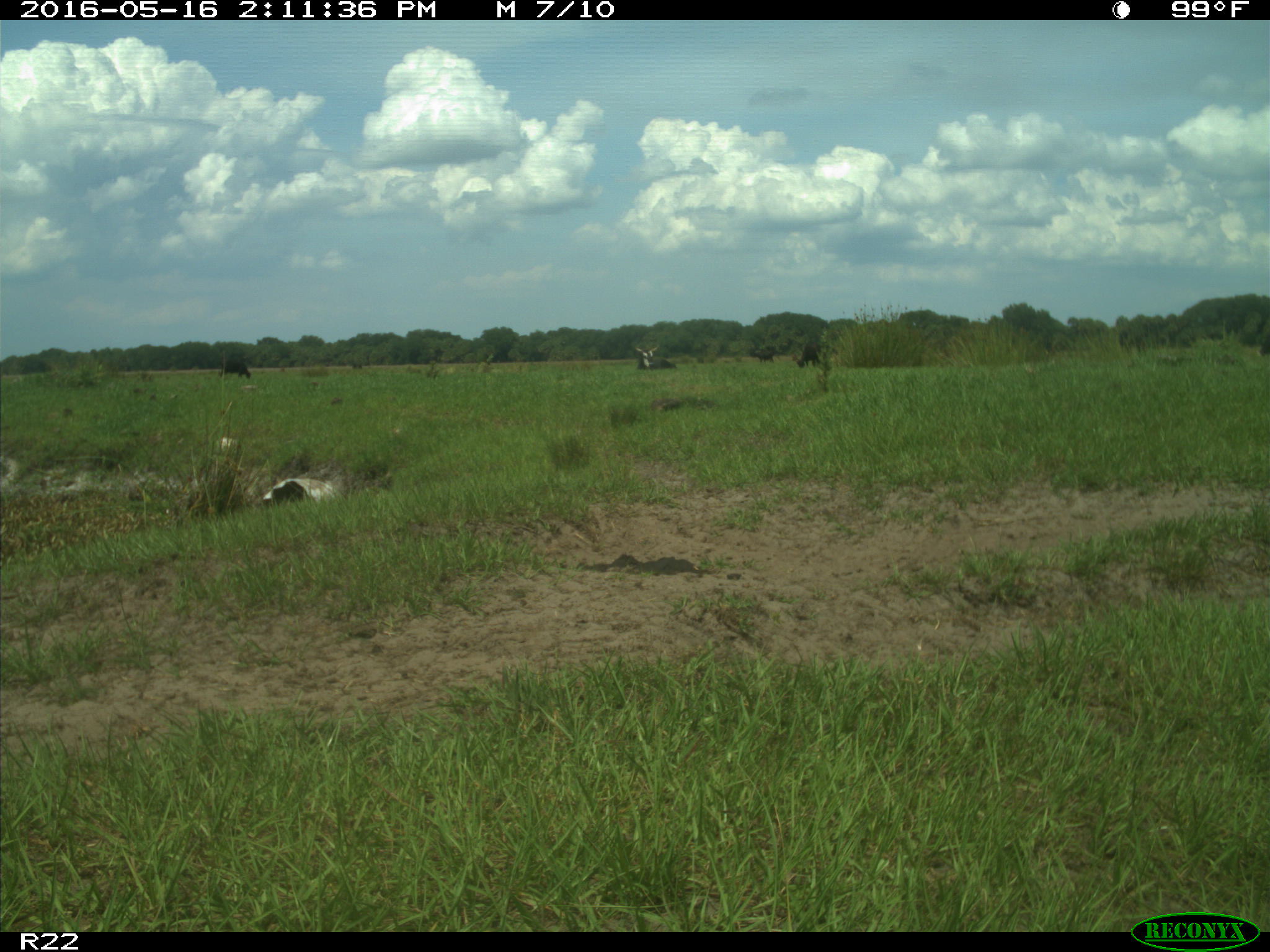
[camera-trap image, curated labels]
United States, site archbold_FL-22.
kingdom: Animalia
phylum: Chordata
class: Mammalia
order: Artiodactyla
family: Bovidae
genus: Bos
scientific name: Bos taurus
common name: domestic cow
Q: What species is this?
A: Bos taurus (domestic cow).